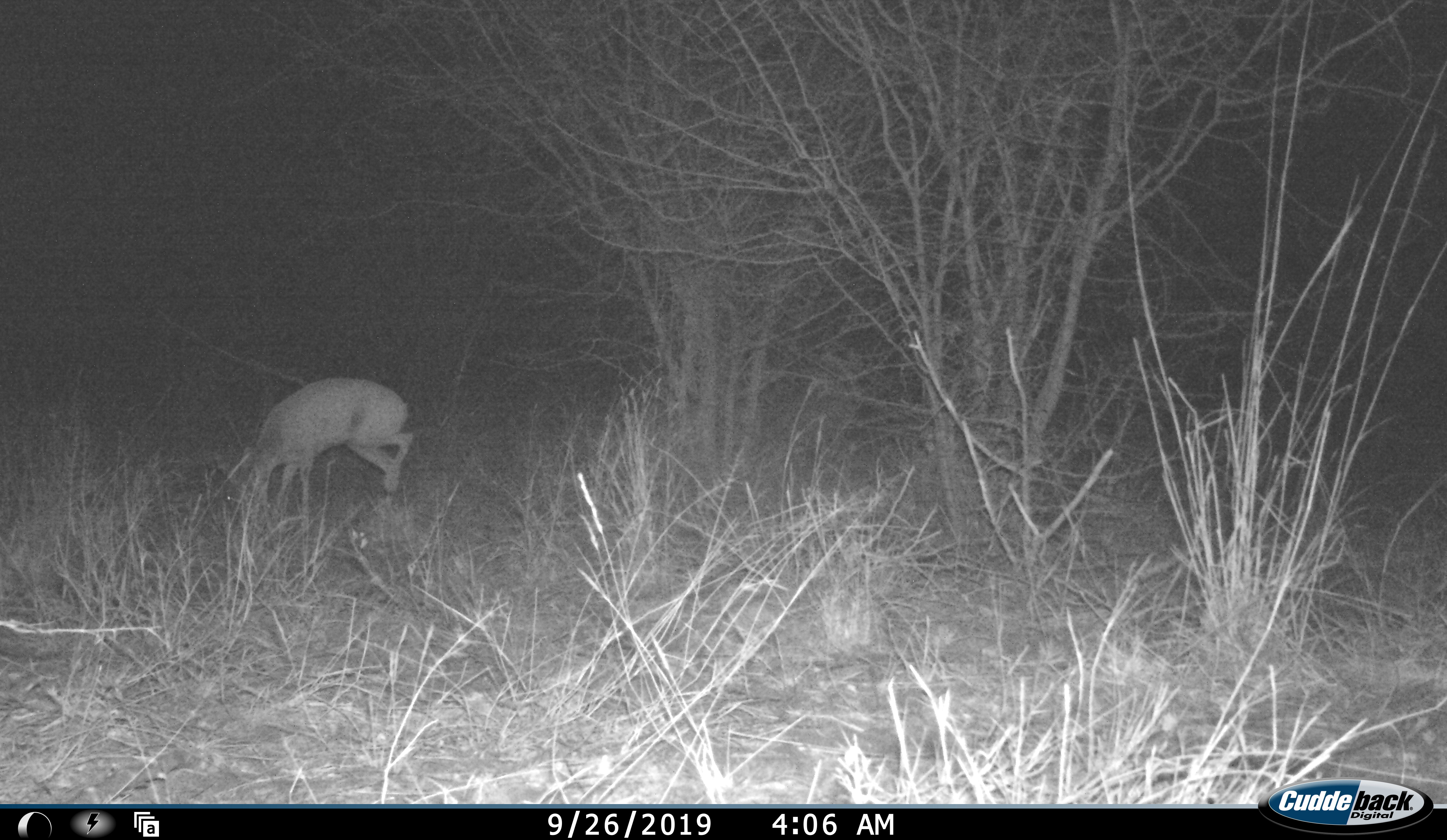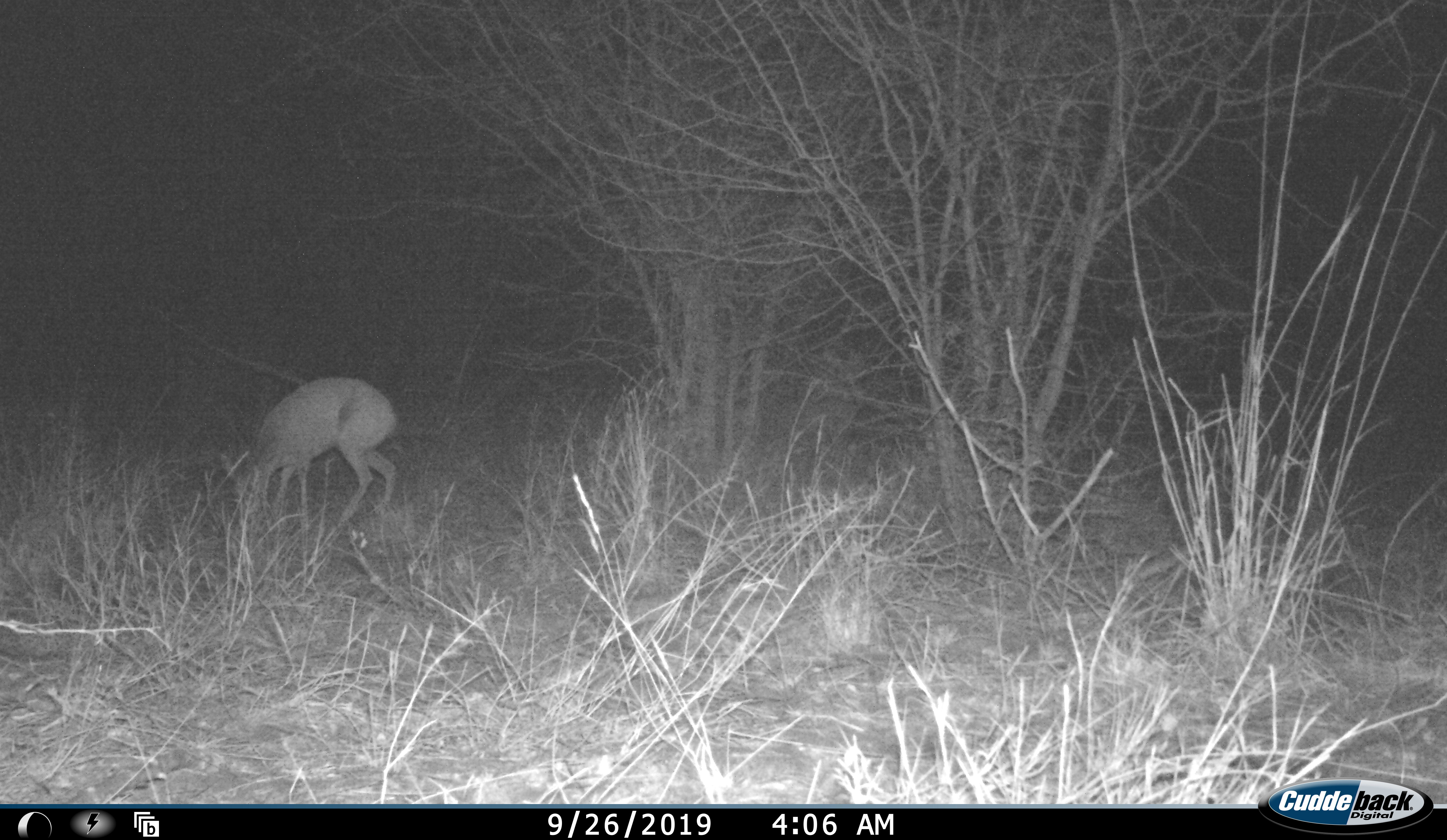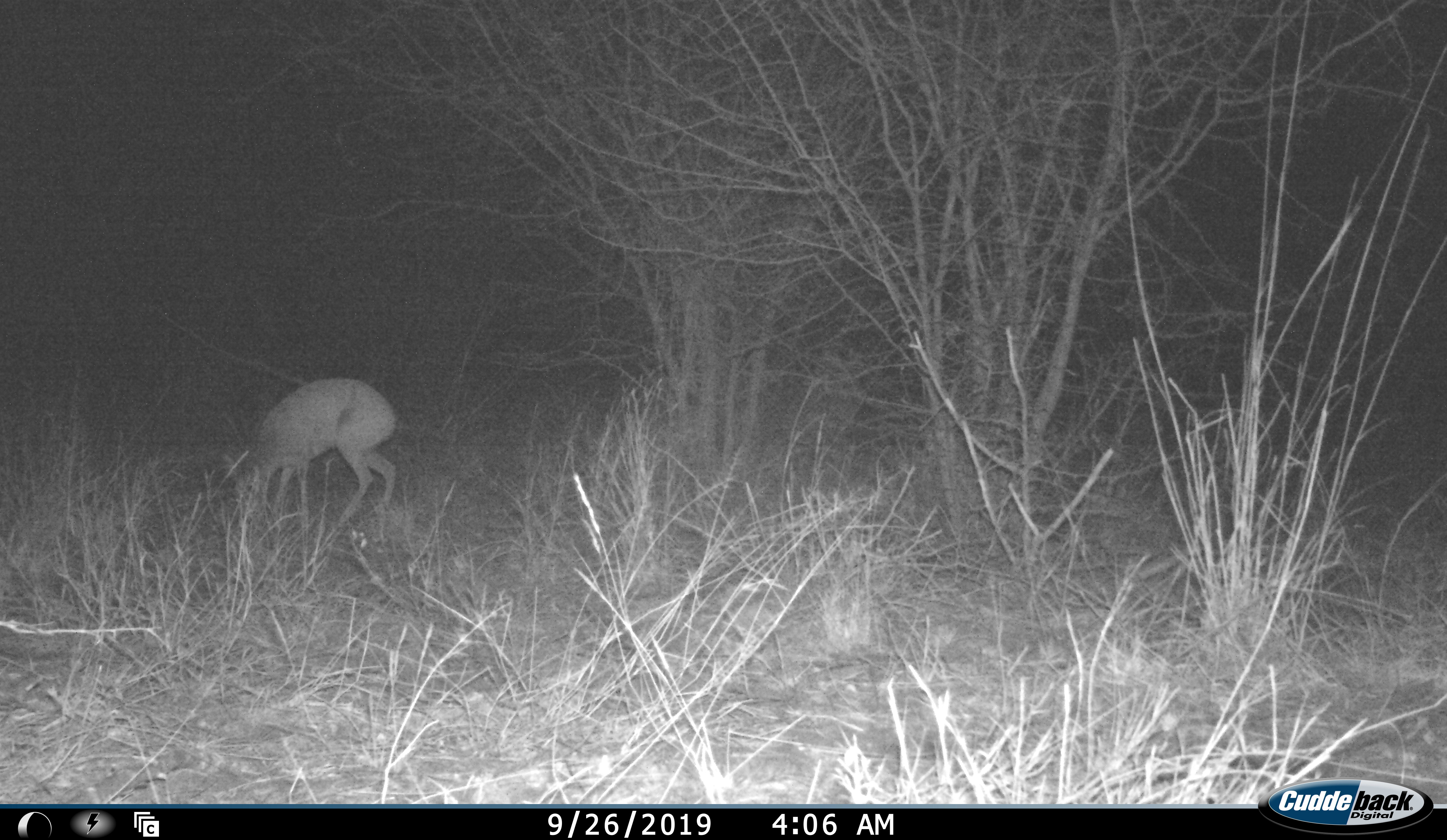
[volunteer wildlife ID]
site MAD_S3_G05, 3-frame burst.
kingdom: Animalia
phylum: Chordata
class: Mammalia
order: Artiodactyla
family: Bovidae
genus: Raphicerus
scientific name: Raphicerus campestris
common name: steenbok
Steenbok (Raphicerus campestris), count 1. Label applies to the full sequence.